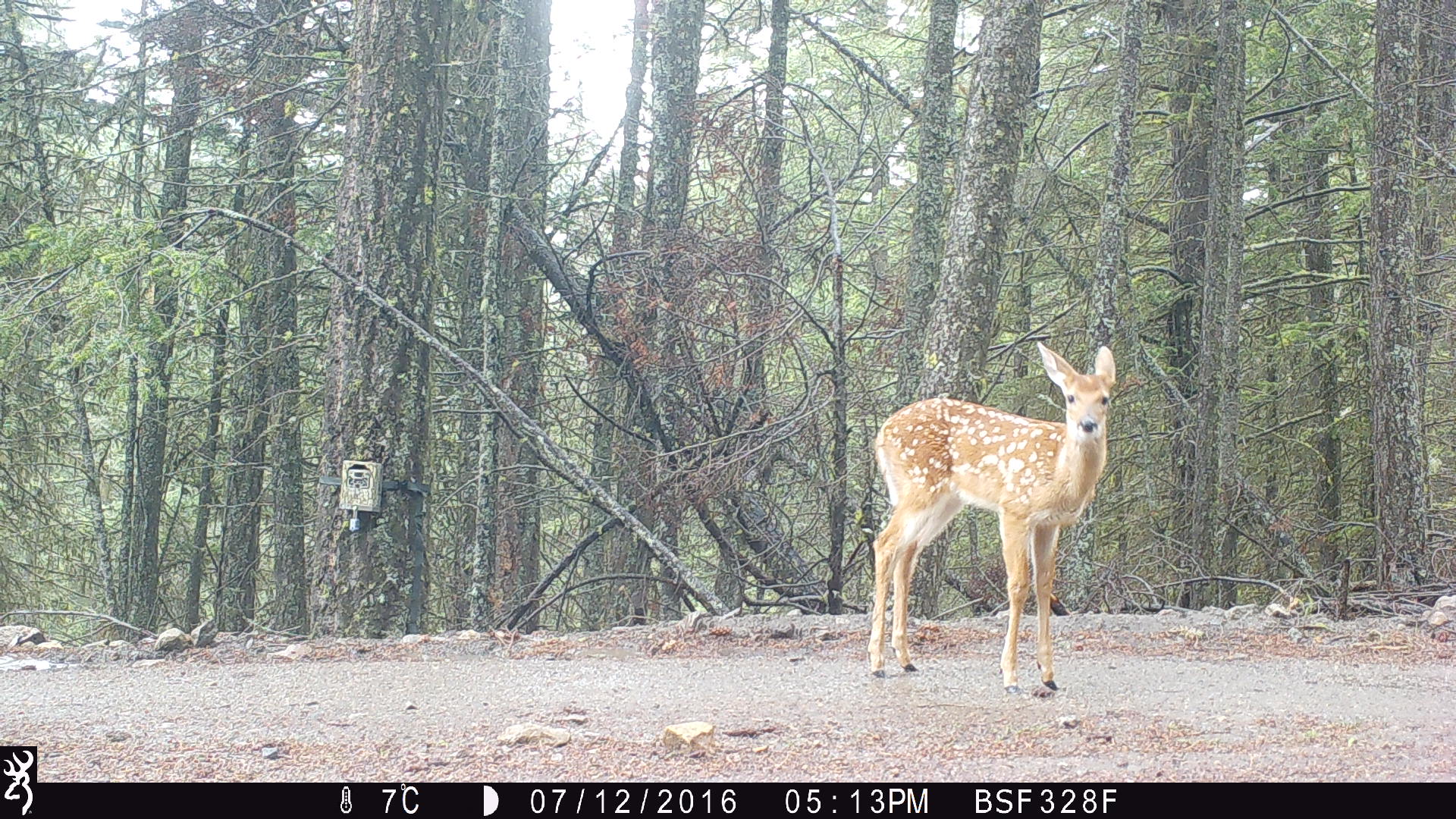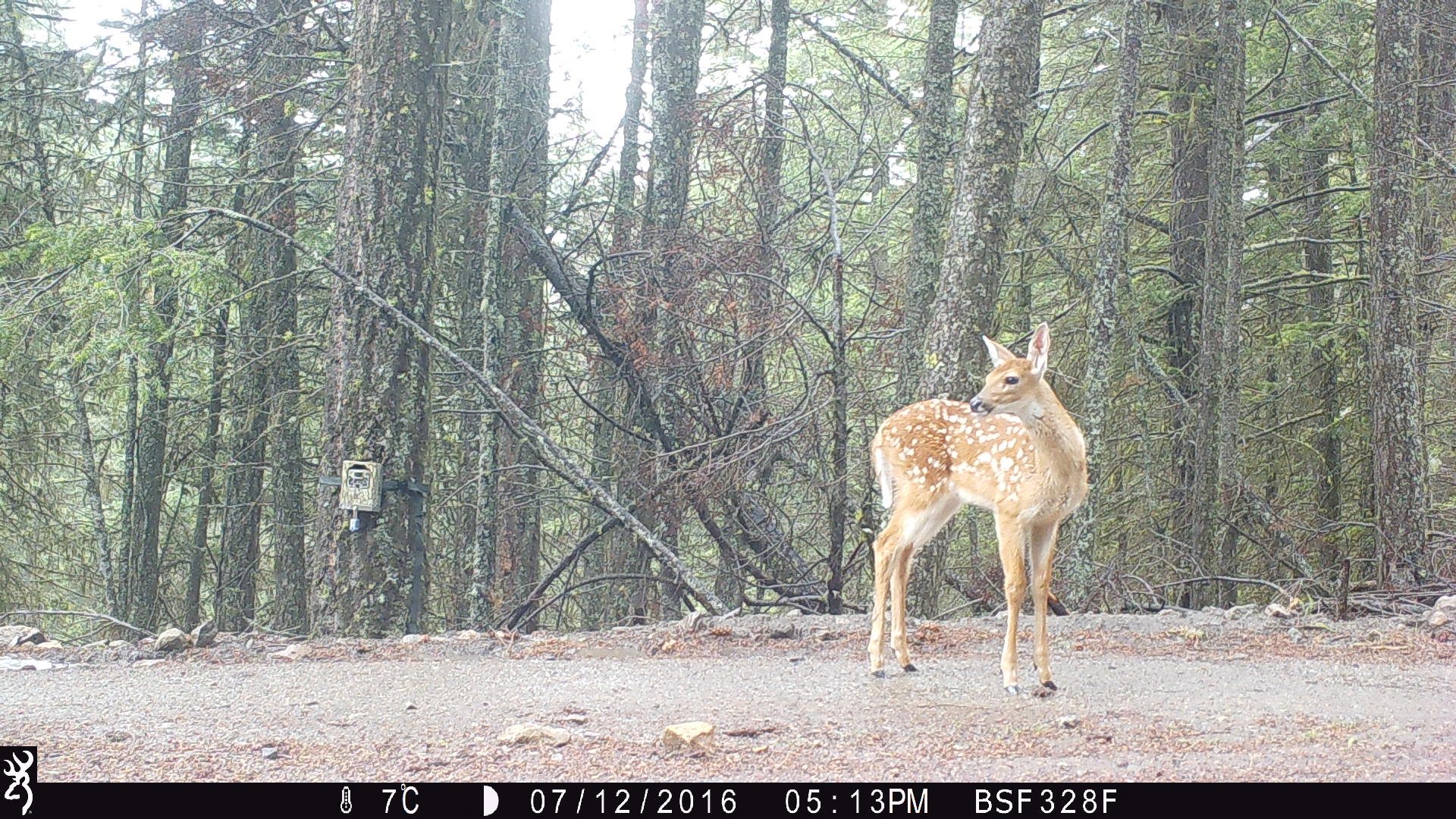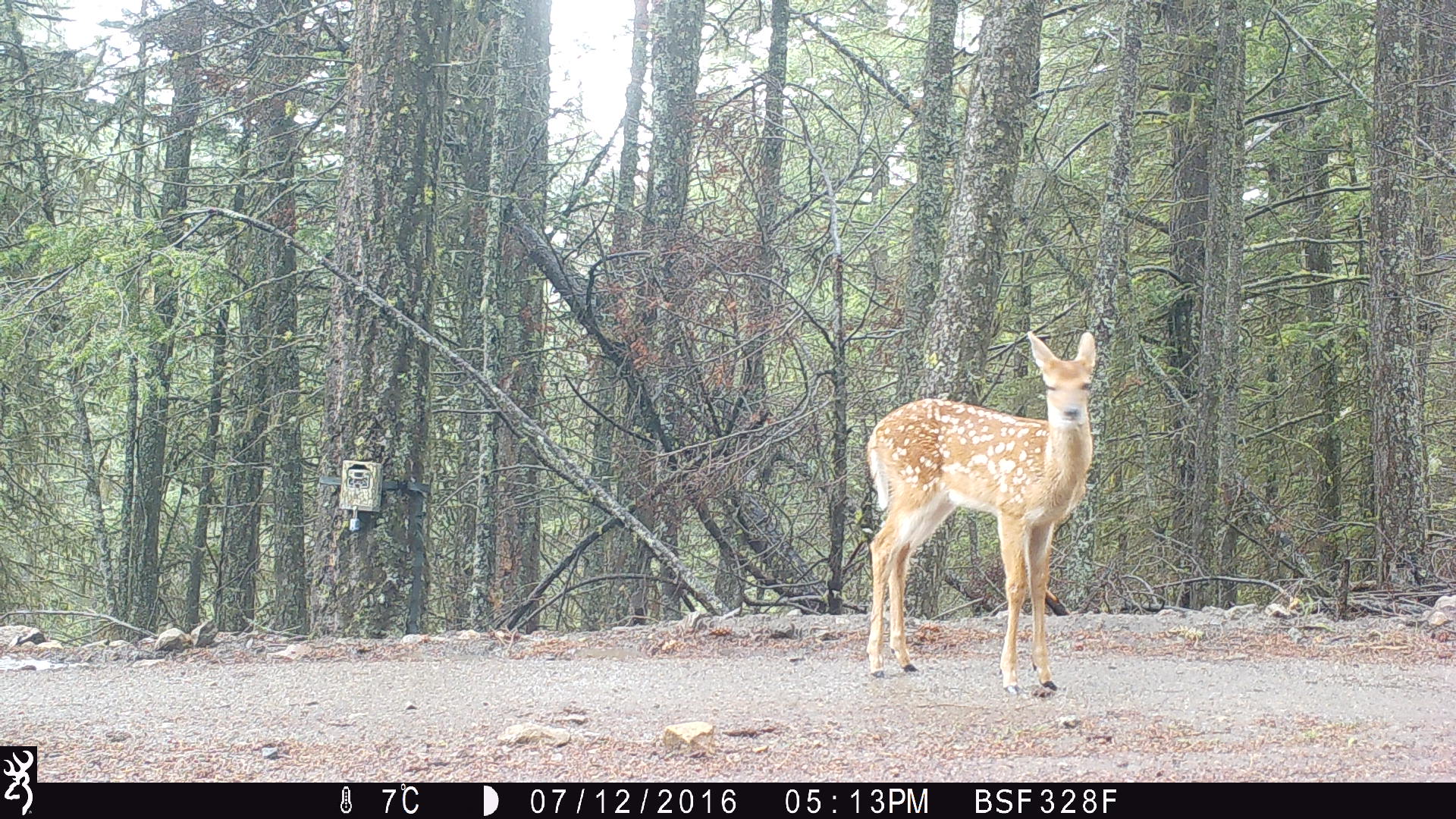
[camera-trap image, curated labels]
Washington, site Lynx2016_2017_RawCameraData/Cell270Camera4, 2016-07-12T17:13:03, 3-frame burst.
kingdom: Animalia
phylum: Chordata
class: Mammalia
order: Artiodactyla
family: Cervidae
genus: Odocoileus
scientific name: Odocoileus virginianus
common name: white-tailed deer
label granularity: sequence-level